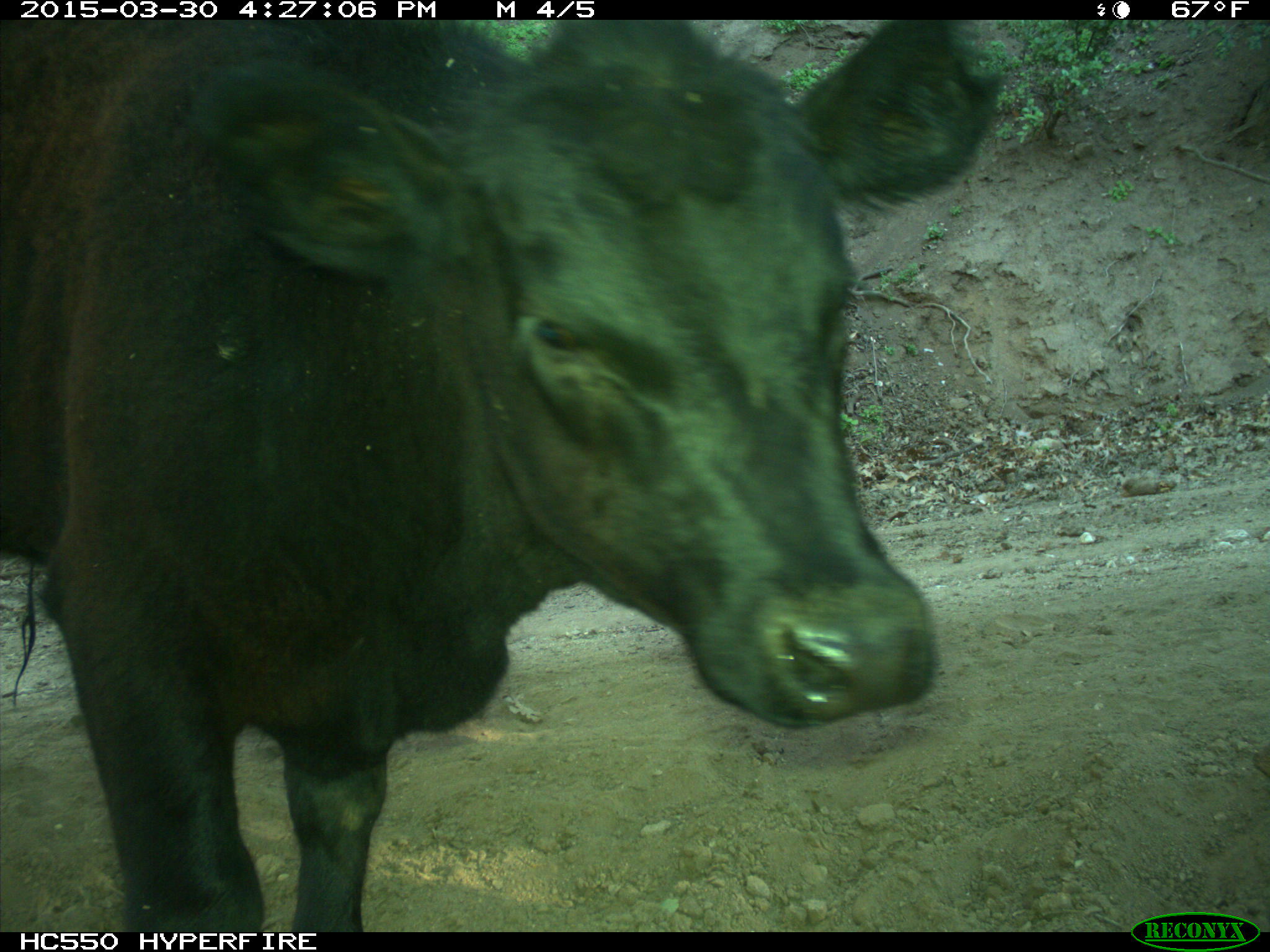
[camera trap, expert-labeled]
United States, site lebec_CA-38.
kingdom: Animalia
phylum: Chordata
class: Mammalia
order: Artiodactyla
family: Bovidae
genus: Bos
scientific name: Bos taurus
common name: domestic cow